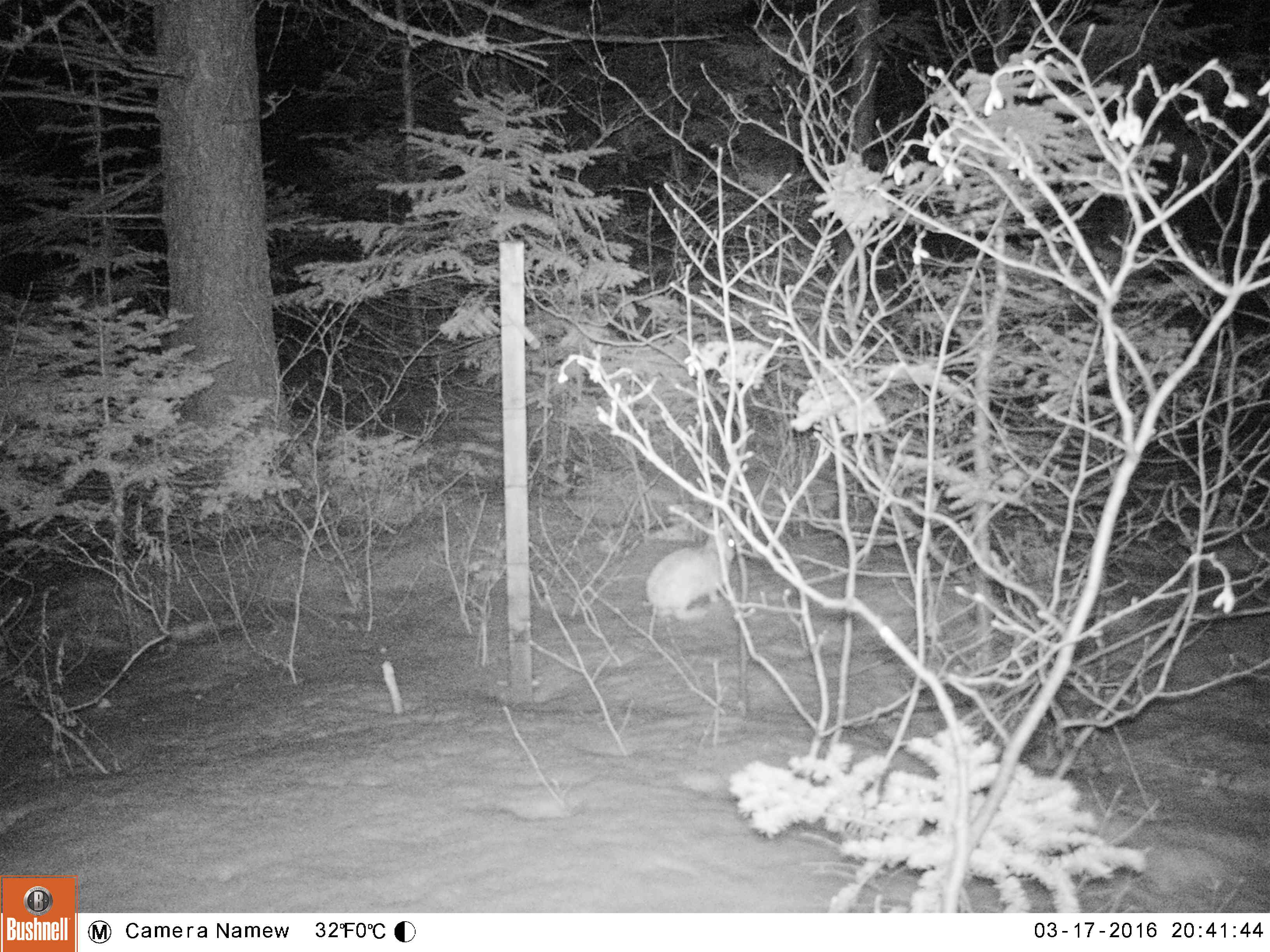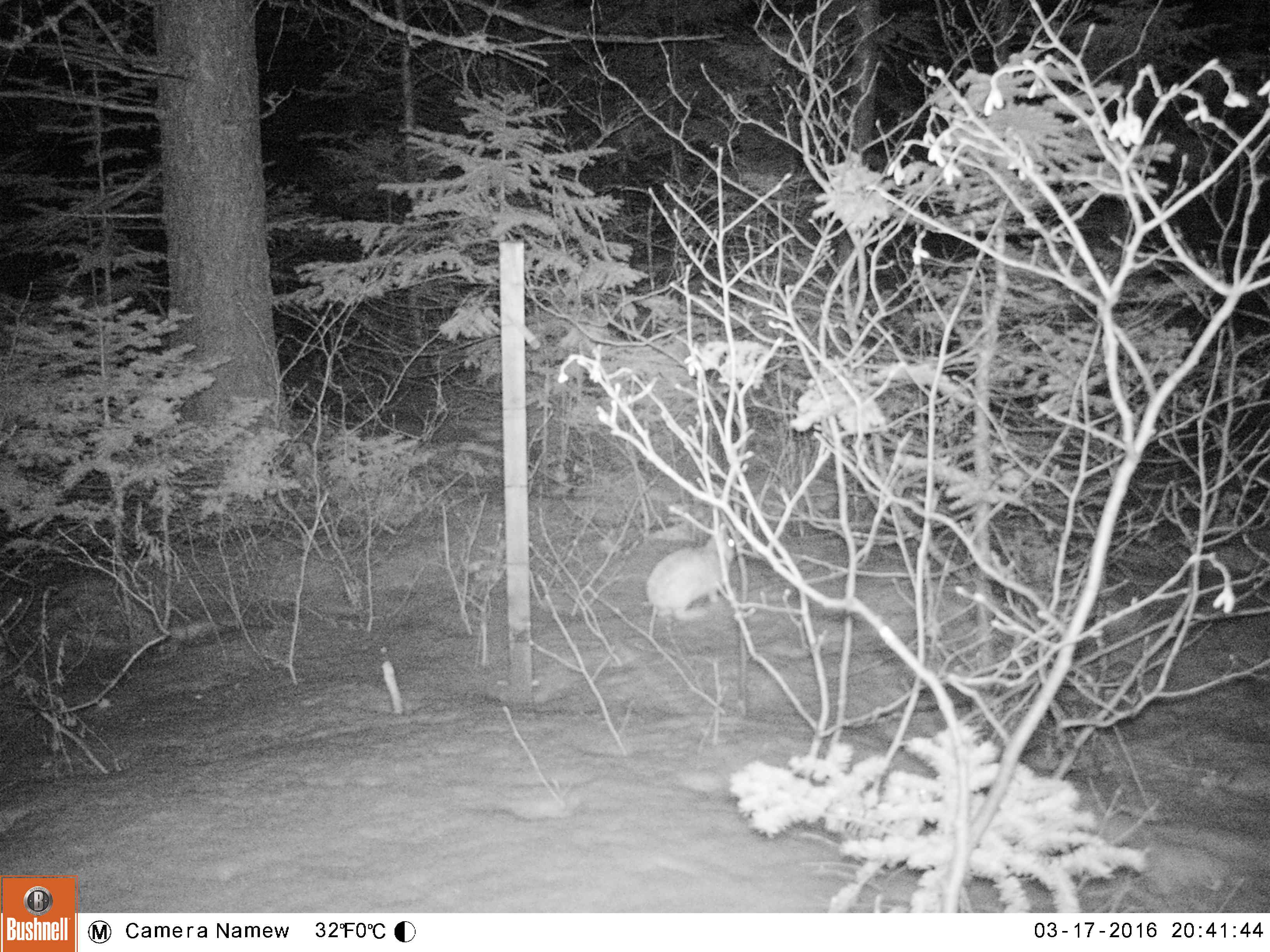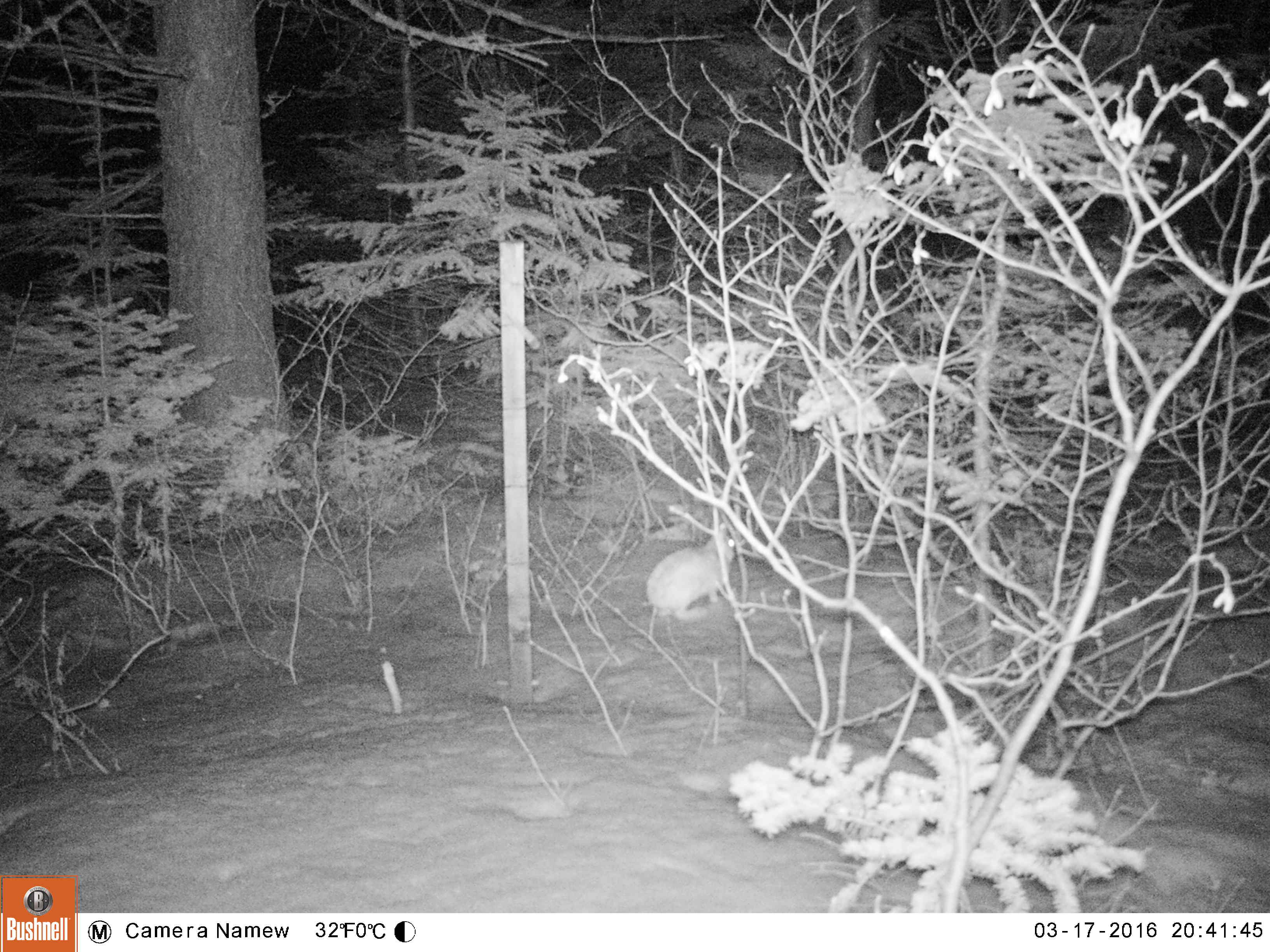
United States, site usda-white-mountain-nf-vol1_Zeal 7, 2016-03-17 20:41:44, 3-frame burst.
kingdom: Animalia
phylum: Chordata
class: Mammalia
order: Lagomorpha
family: Leporidae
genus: Lepus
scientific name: Lepus americanus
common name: snowshoe hare